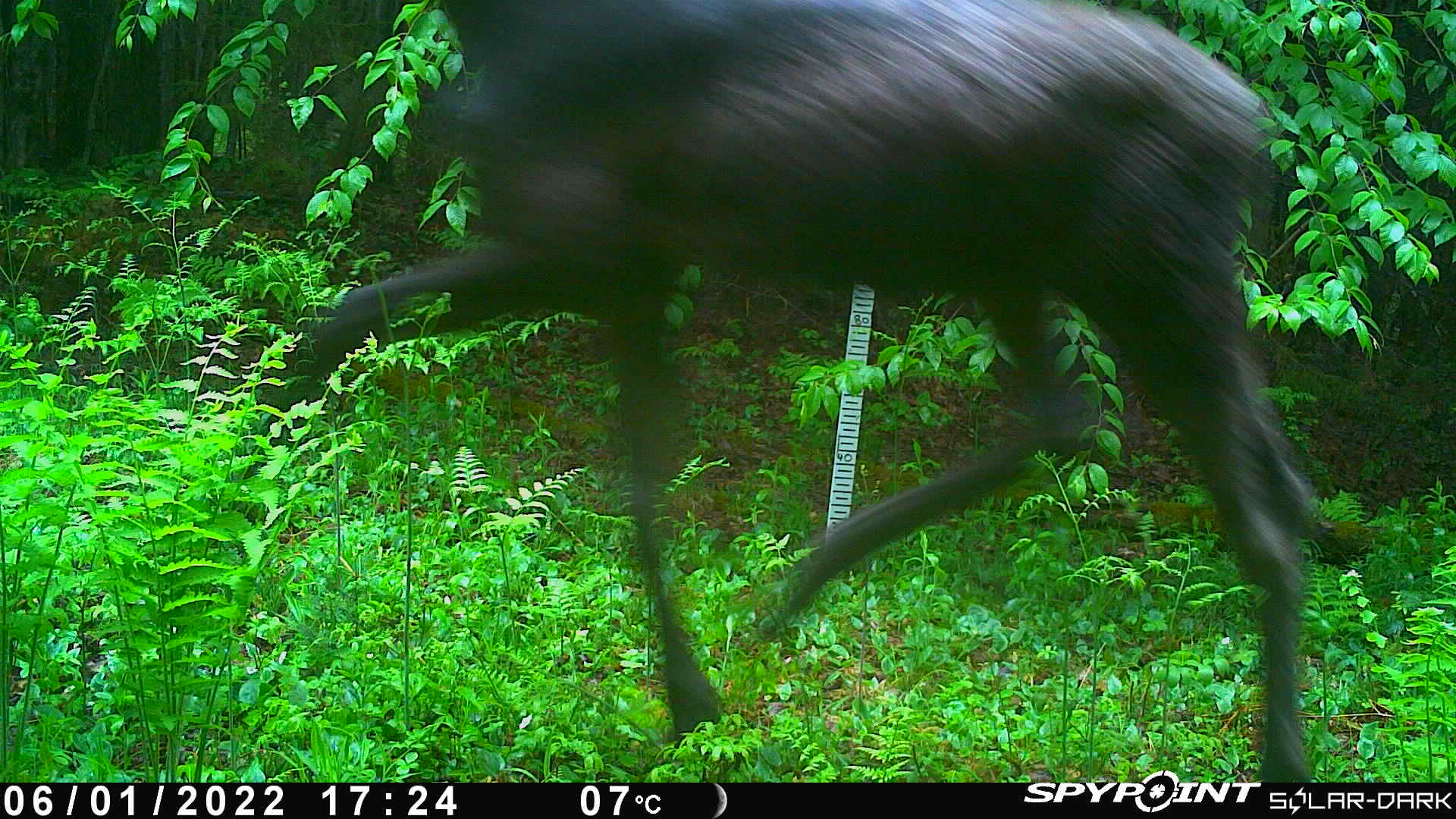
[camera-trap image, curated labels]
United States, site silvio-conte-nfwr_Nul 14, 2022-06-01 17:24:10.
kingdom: Animalia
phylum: Chordata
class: Mammalia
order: Artiodactyla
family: Cervidae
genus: Alces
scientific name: Alces alces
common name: moose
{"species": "moose (Alces alces)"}